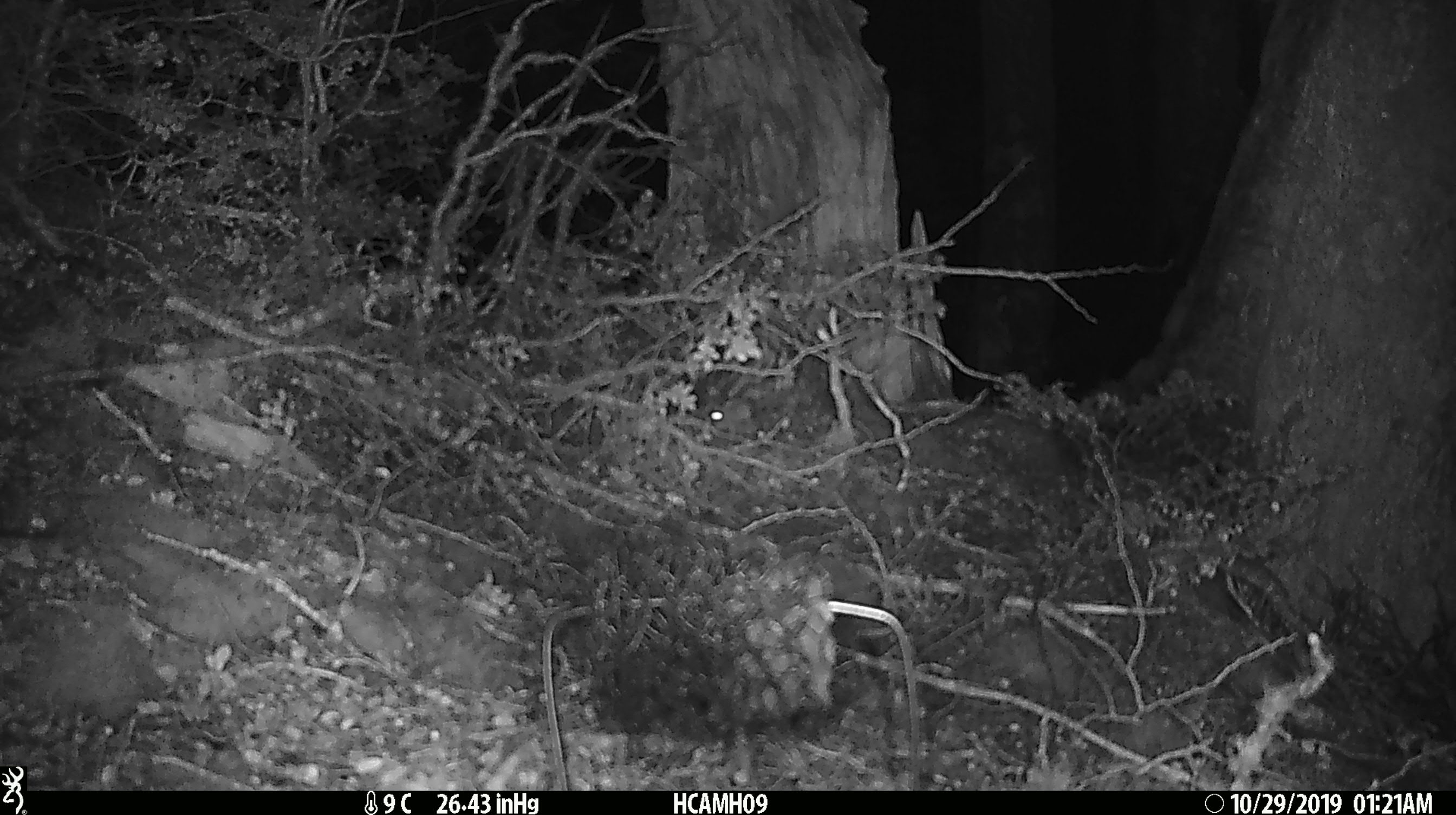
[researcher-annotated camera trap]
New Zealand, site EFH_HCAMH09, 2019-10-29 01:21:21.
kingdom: Animalia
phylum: Chordata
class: Mammalia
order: Rodentia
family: Muridae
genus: Mus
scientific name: Mus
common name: mouse